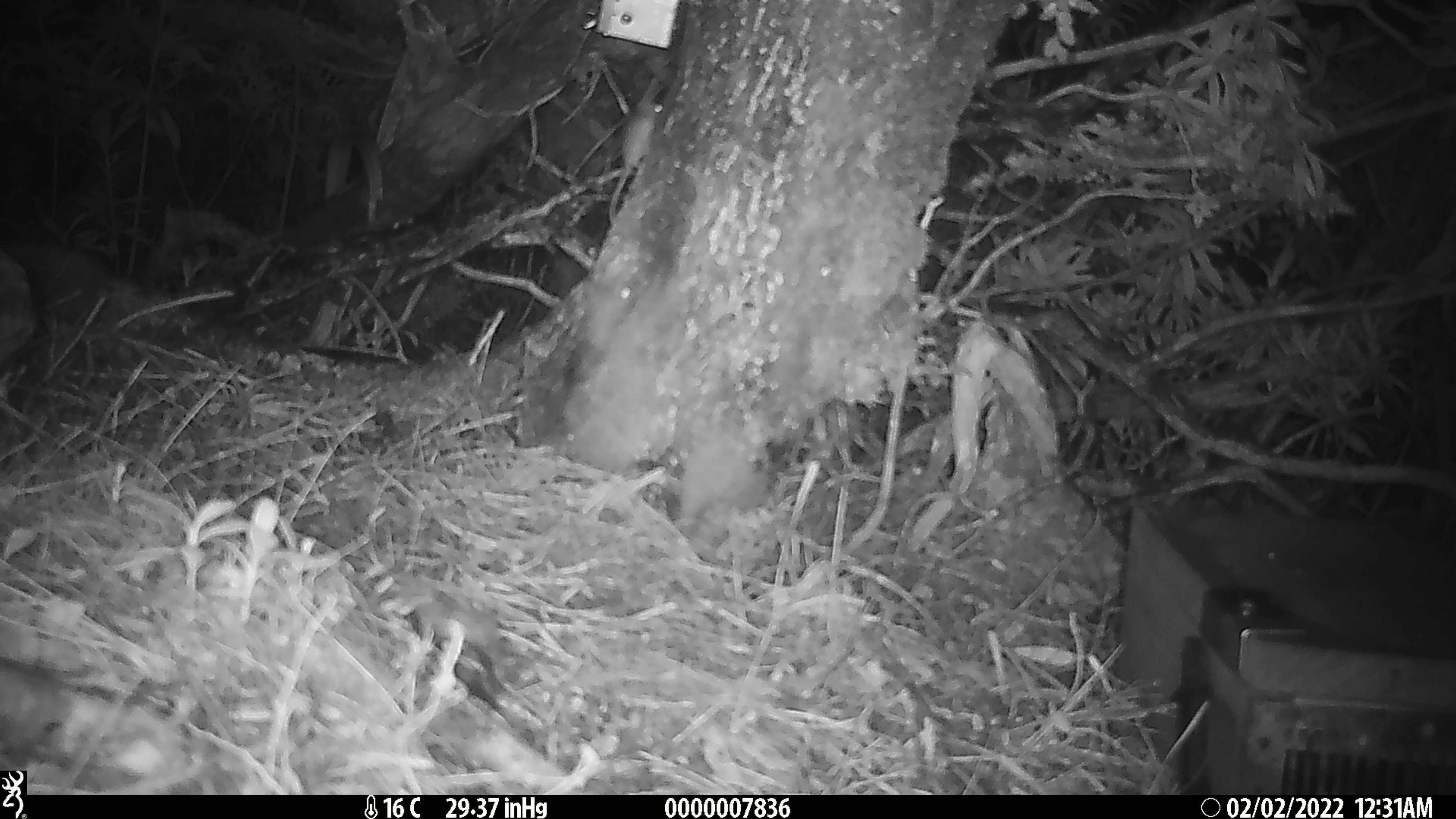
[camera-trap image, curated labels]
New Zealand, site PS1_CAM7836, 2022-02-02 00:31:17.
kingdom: Animalia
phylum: Chordata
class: Mammalia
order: Rodentia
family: Muridae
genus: Mus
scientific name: Mus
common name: mouse